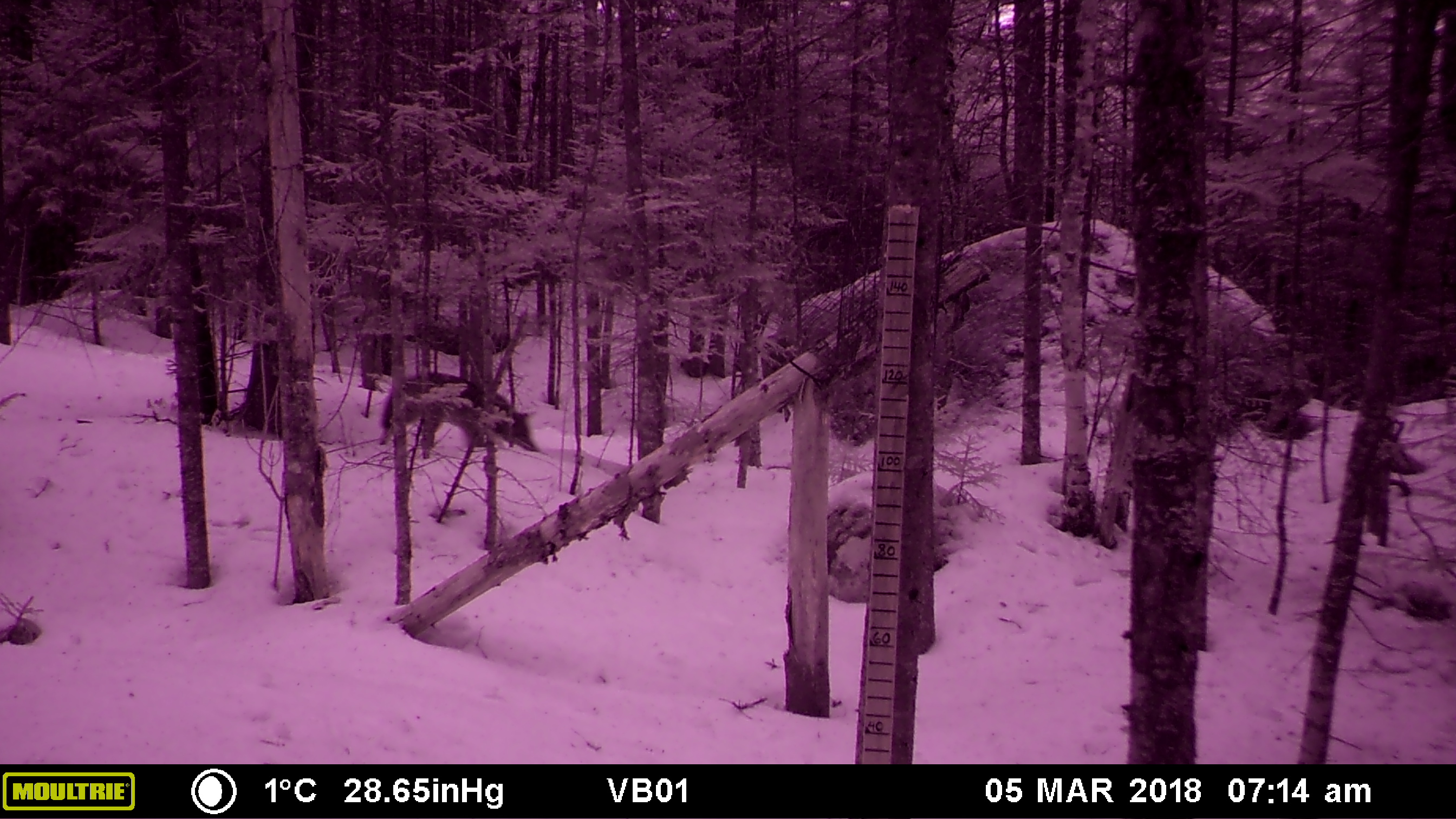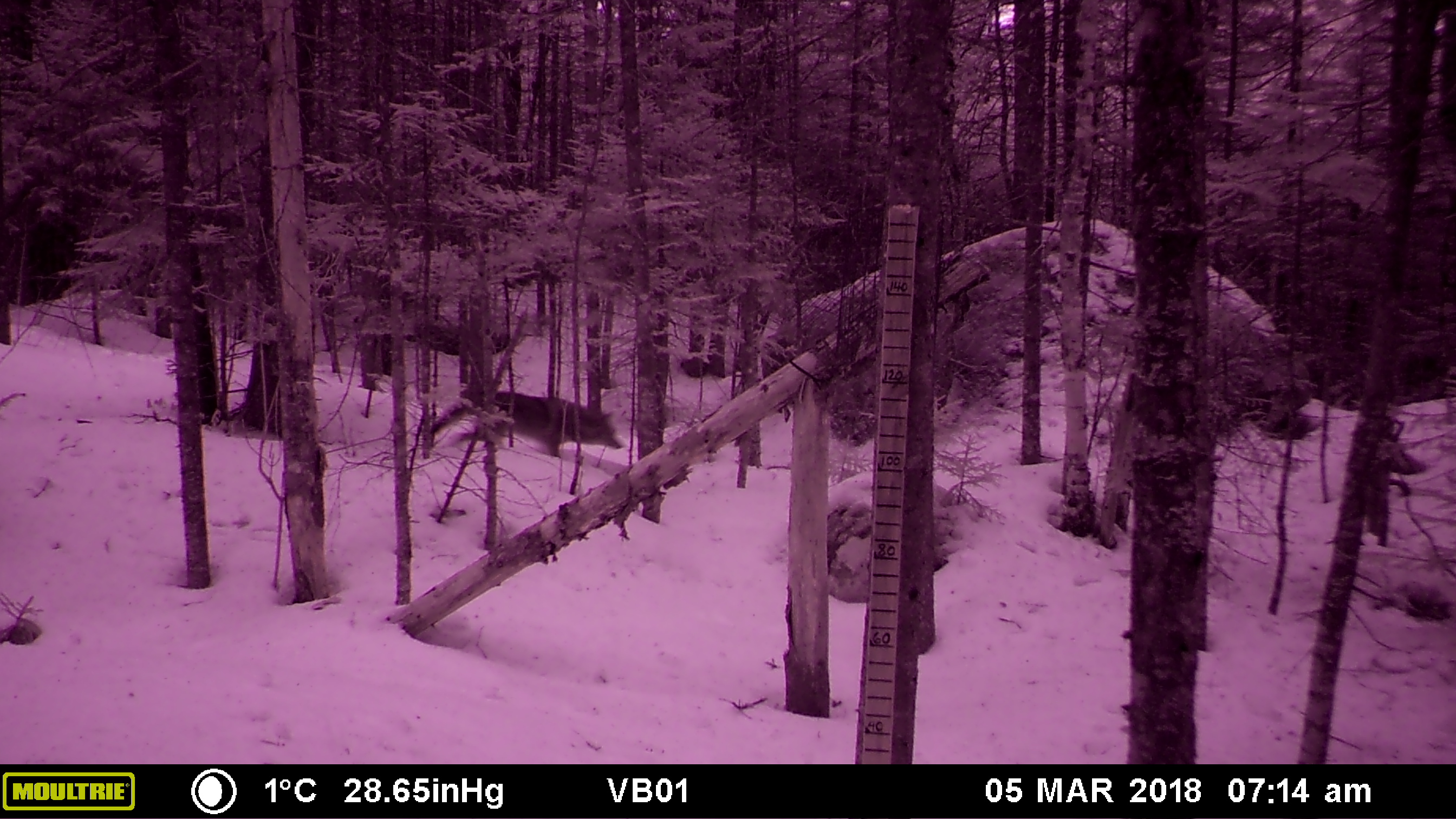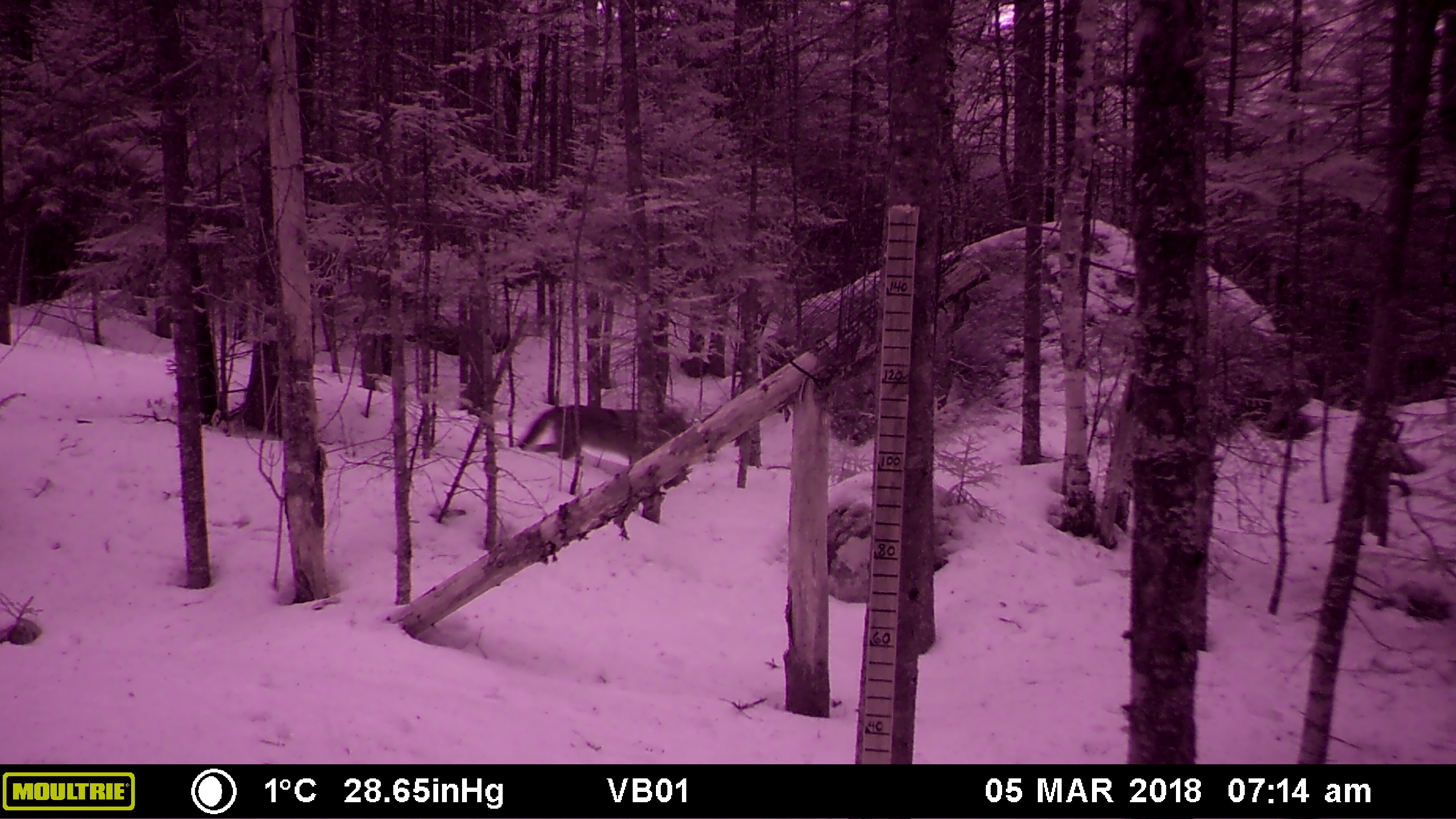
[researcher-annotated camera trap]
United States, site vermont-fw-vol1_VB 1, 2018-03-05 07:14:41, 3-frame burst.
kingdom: Animalia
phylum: Chordata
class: Mammalia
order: Carnivora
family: Canidae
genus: Canis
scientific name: Canis latrans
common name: coyote